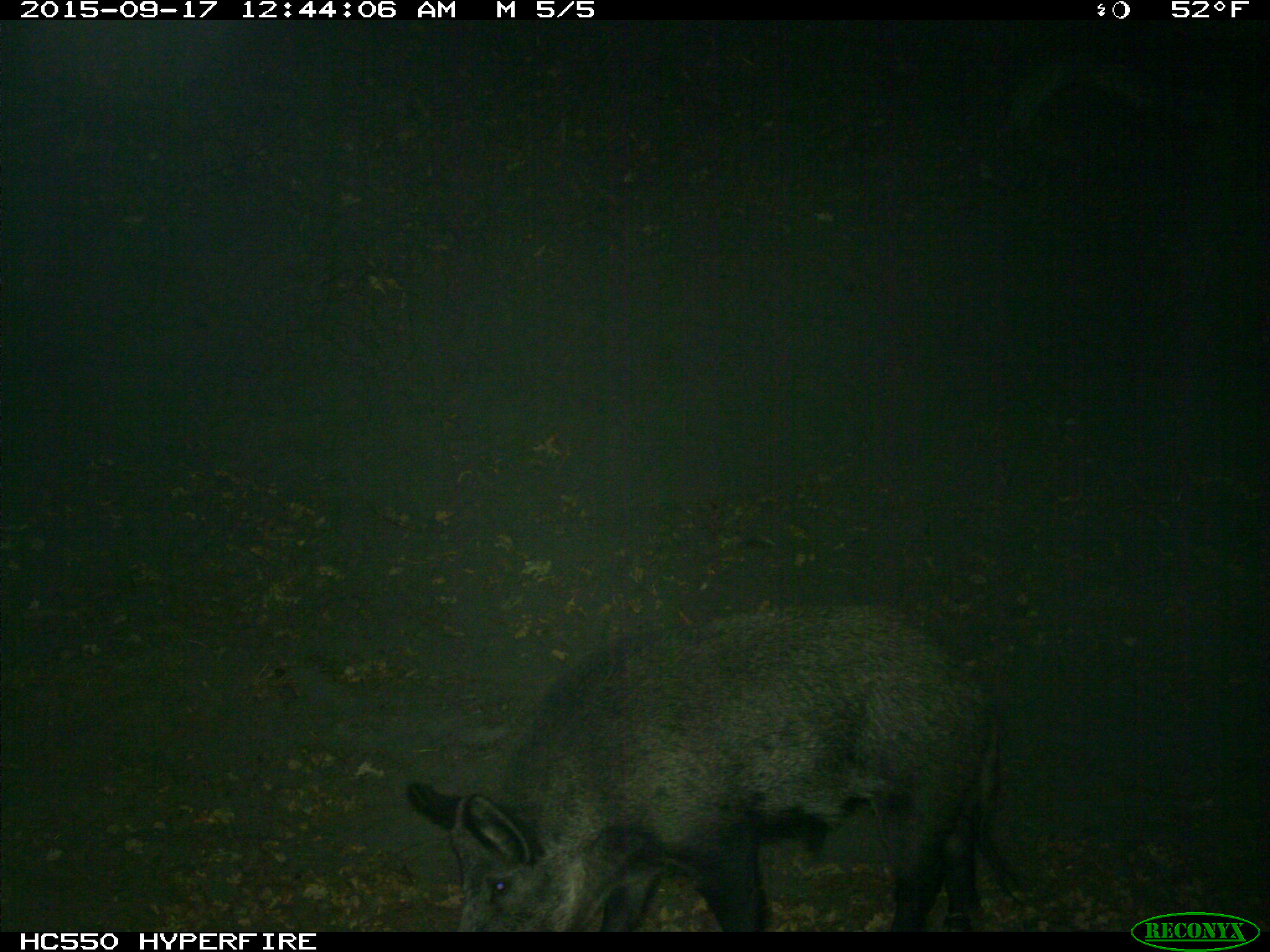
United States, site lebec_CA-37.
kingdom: Animalia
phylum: Chordata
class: Mammalia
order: Artiodactyla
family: Suidae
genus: Sus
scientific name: Sus scrofa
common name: wild boar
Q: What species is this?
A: Sus scrofa (wild boar).